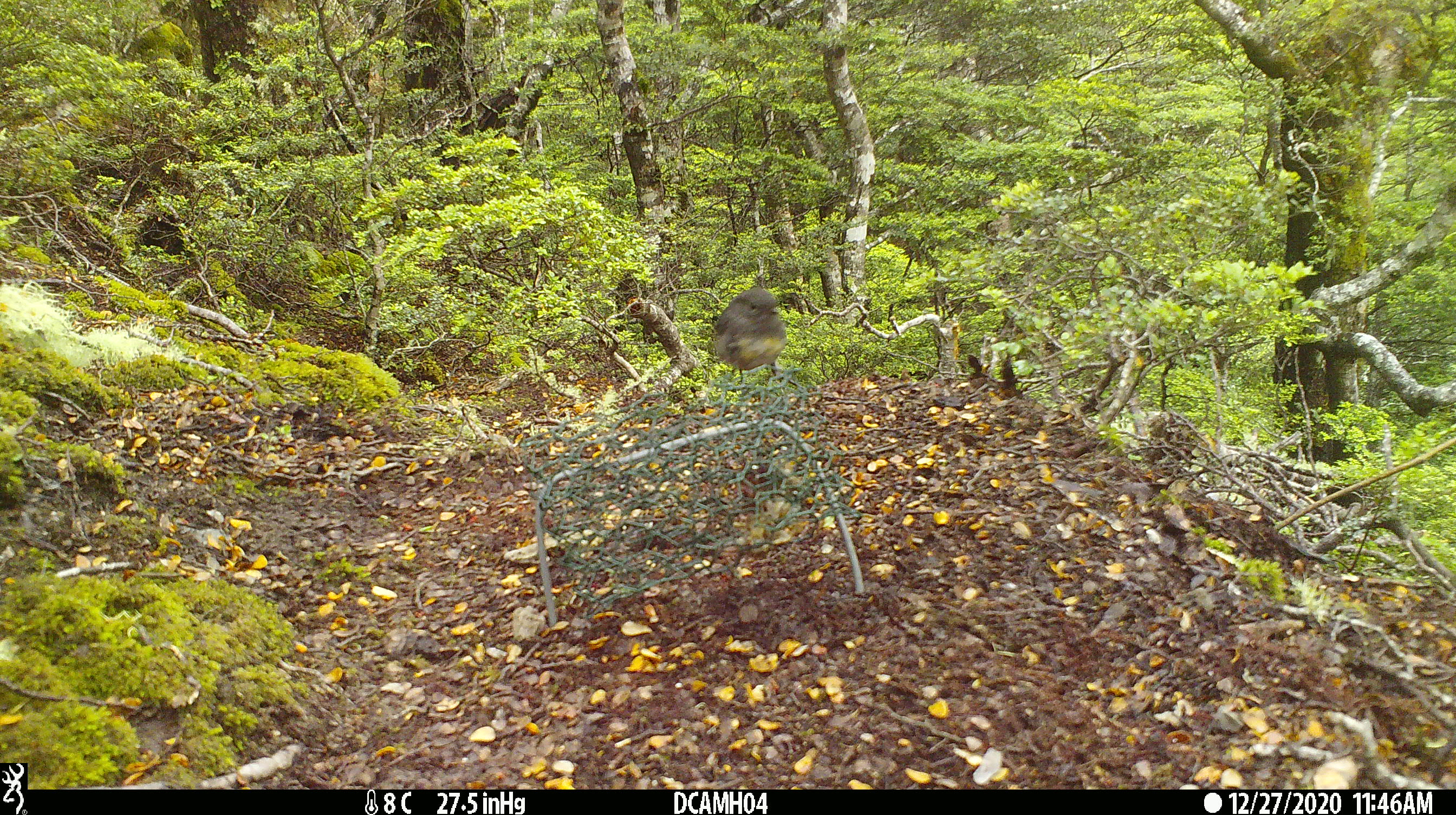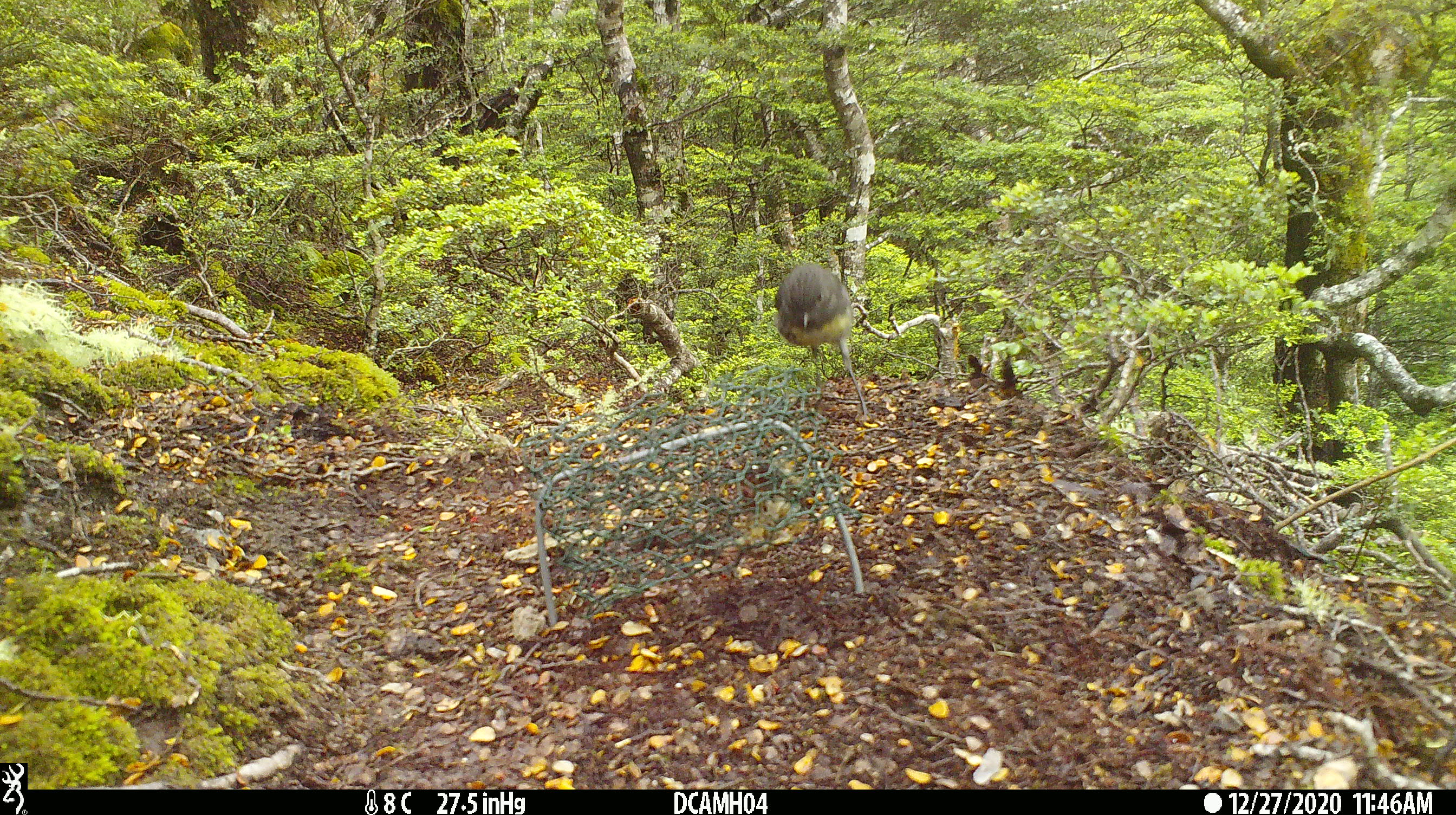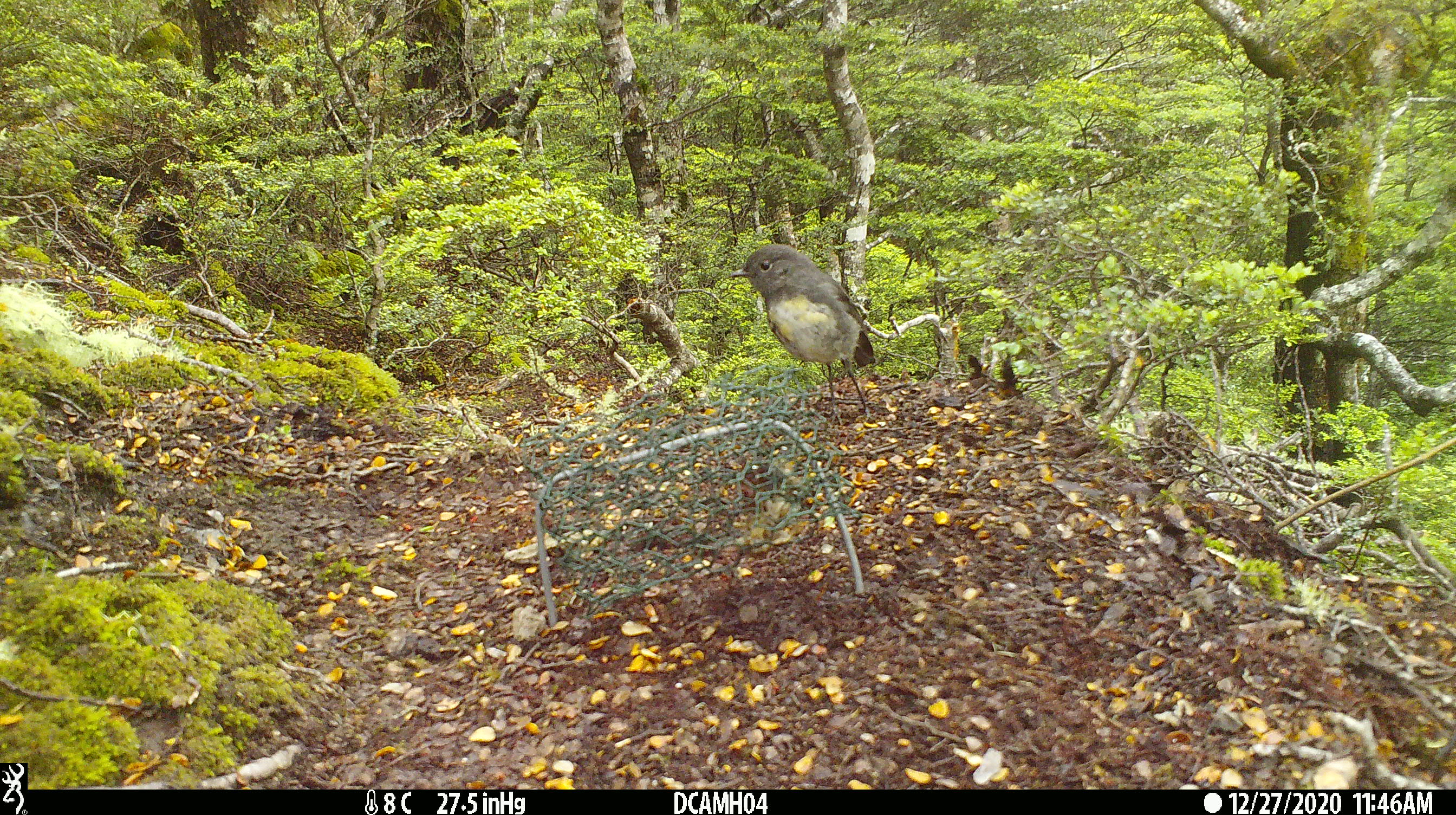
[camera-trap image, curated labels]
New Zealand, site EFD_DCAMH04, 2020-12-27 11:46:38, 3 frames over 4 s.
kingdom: Animalia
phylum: Chordata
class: Aves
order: Passeriformes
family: Petroicidae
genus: Petroica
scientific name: Petroica australis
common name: new zealand robin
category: robin